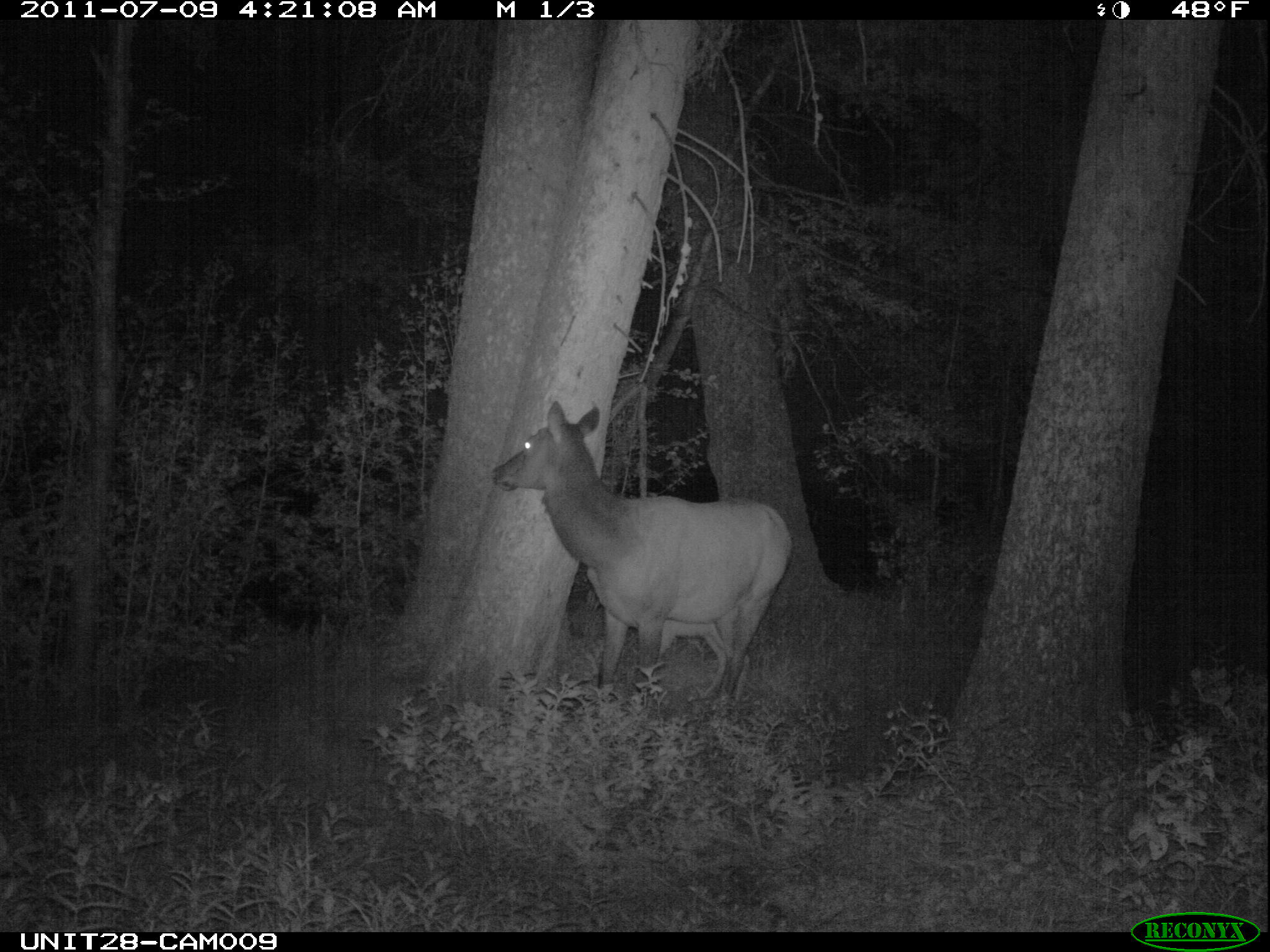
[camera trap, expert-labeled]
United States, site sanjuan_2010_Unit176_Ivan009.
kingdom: Animalia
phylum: Chordata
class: Mammalia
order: Artiodactyla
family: Cervidae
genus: Cervus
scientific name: Cervus elaphus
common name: red deer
Cervus elaphus (red deer).